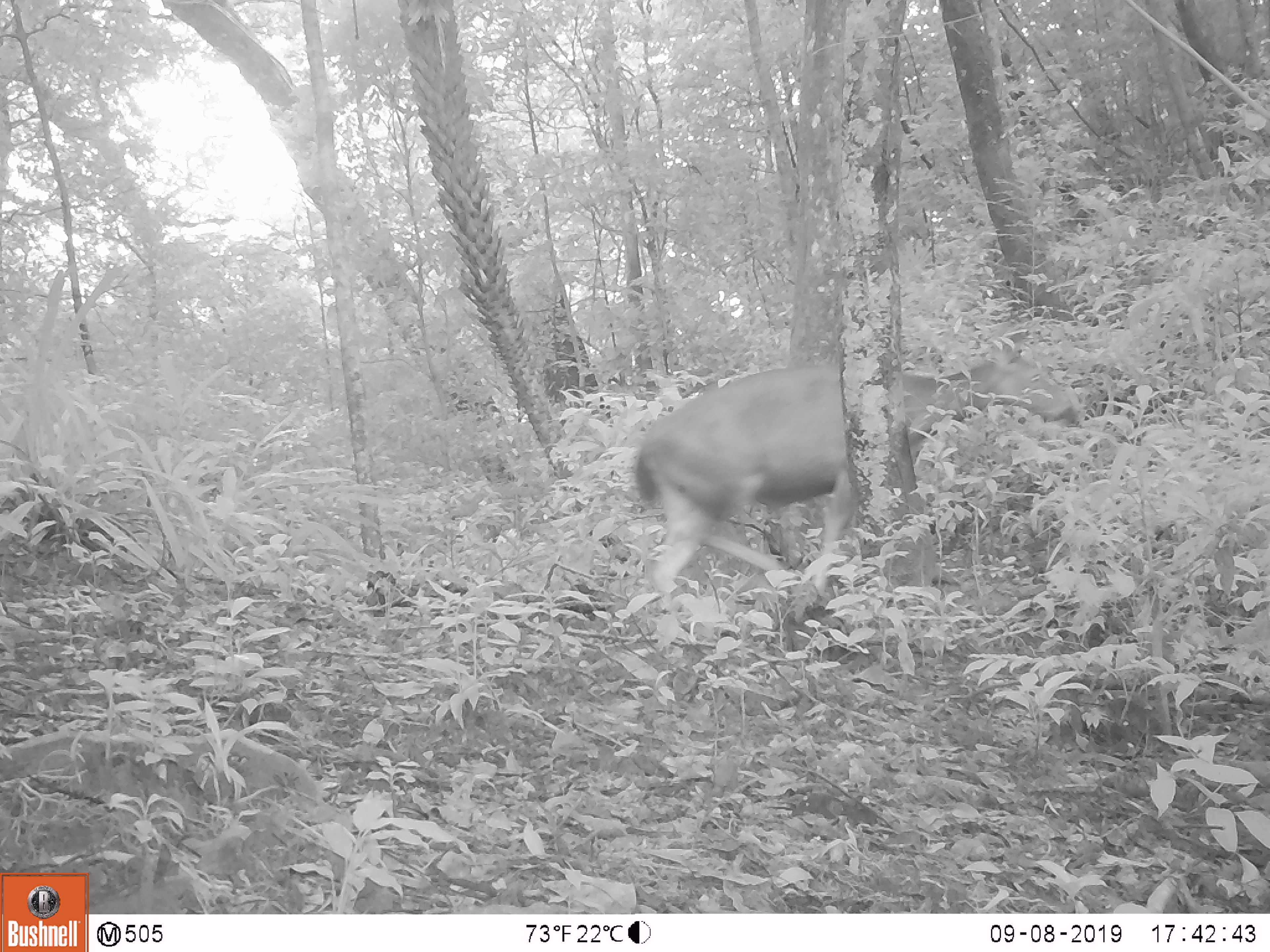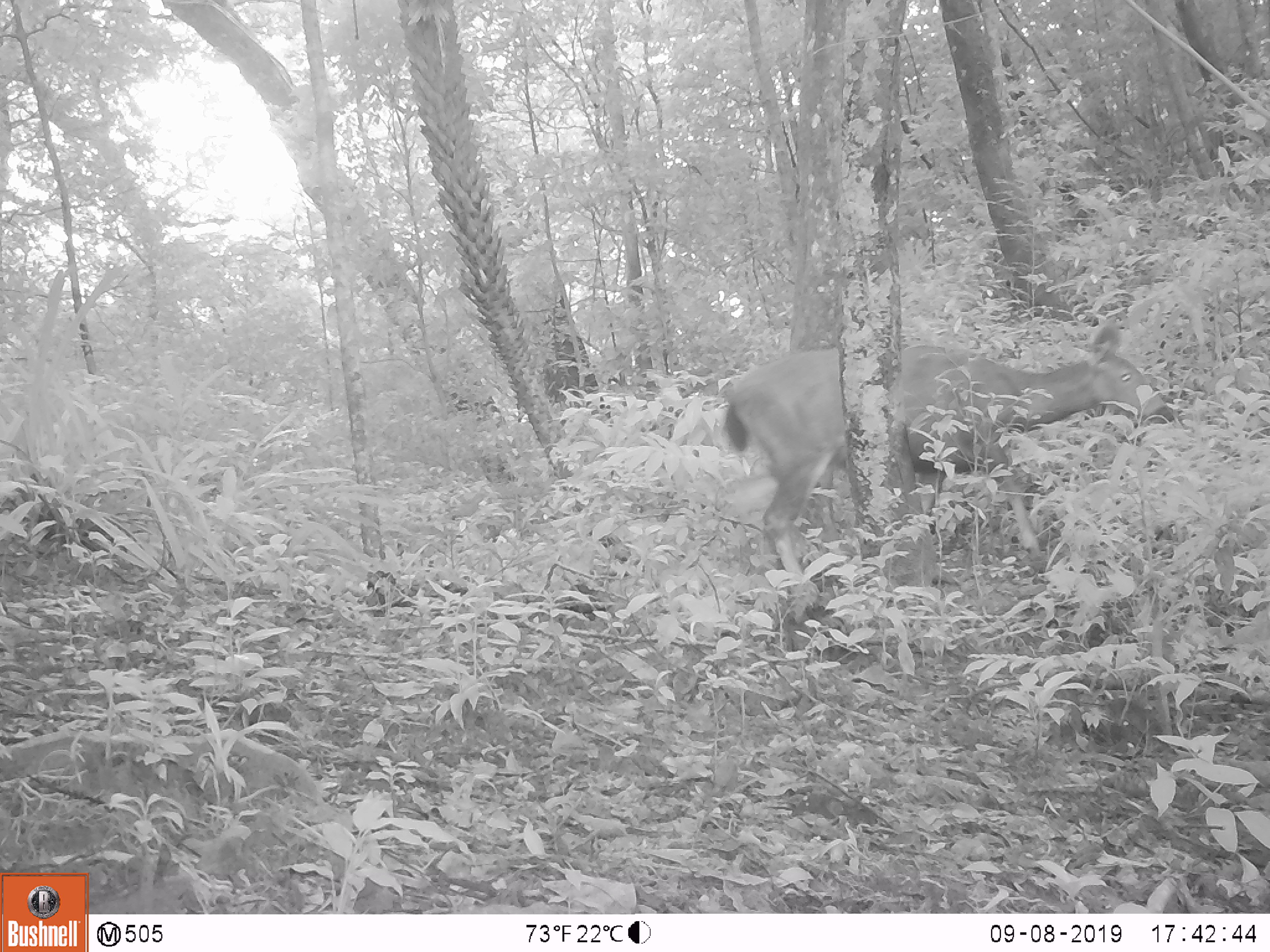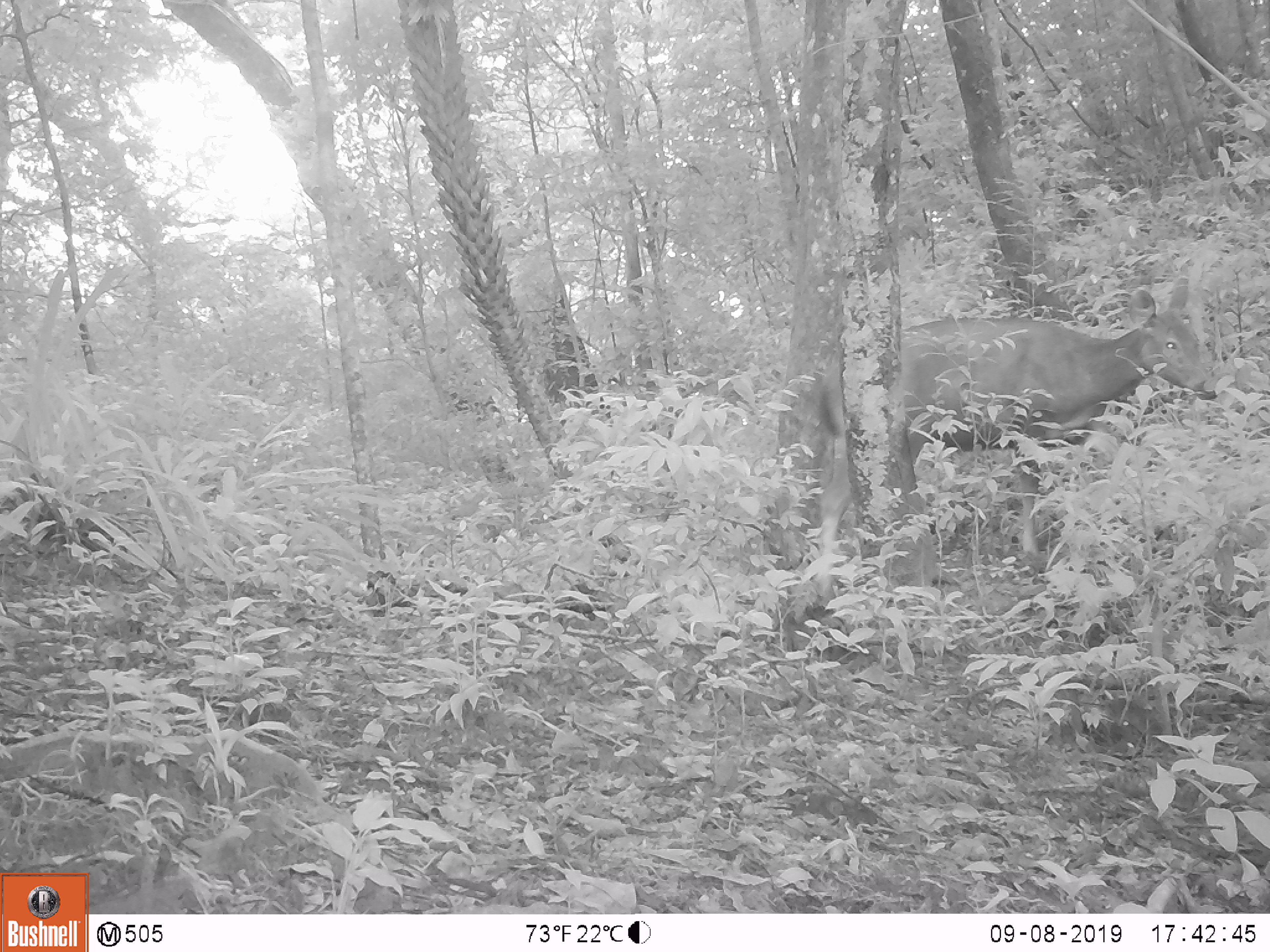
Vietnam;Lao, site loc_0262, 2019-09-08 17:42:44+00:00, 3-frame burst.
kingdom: Animalia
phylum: Chordata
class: Mammalia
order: Artiodactyla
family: Cervidae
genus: Rusa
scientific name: Rusa unicolor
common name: sambar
Sambar (Rusa unicolor). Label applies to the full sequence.